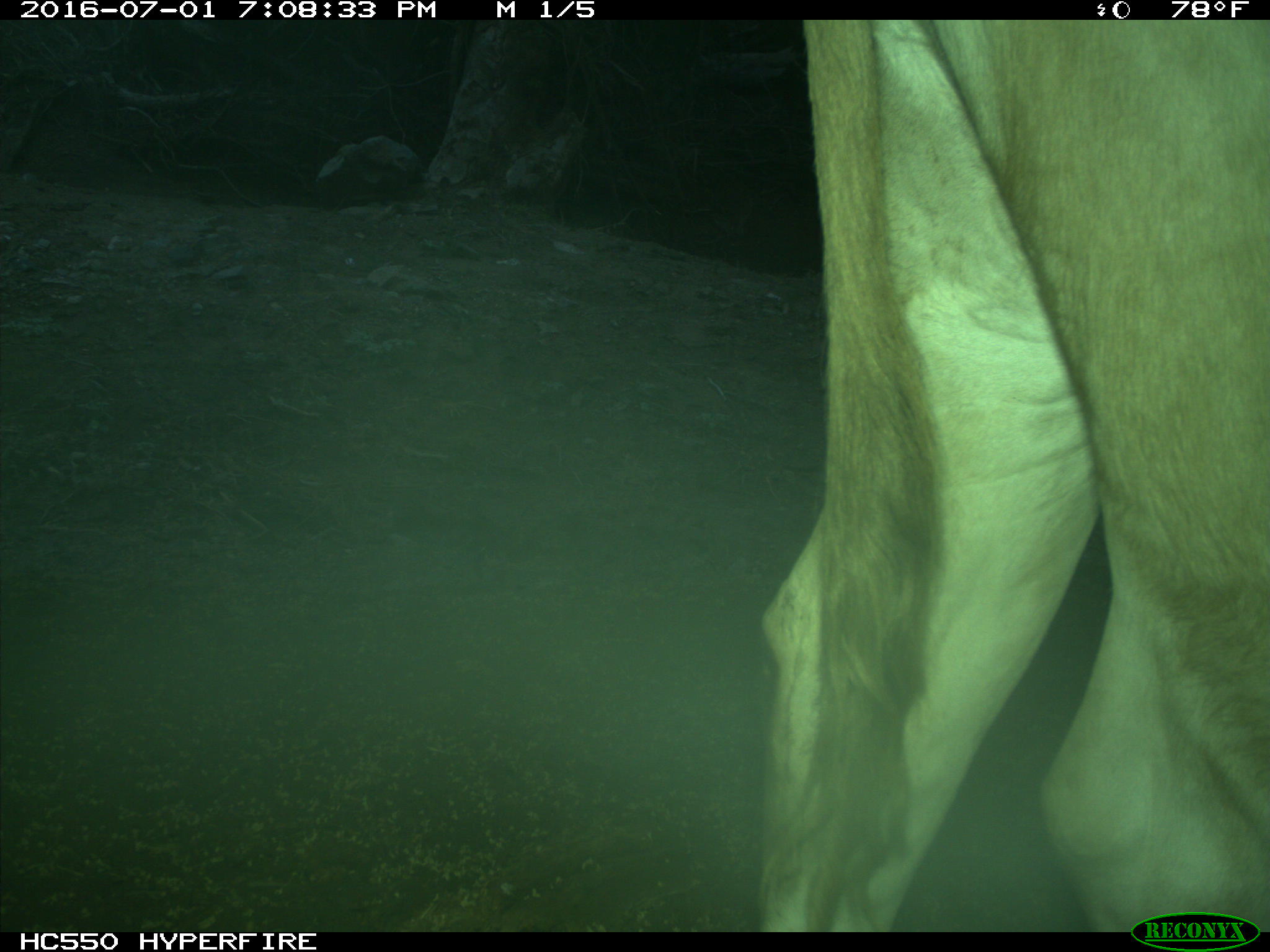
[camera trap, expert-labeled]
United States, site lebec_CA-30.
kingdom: Animalia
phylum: Chordata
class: Mammalia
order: Artiodactyla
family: Bovidae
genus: Bos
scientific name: Bos taurus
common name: domestic cow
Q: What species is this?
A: Bos taurus (domestic cow).